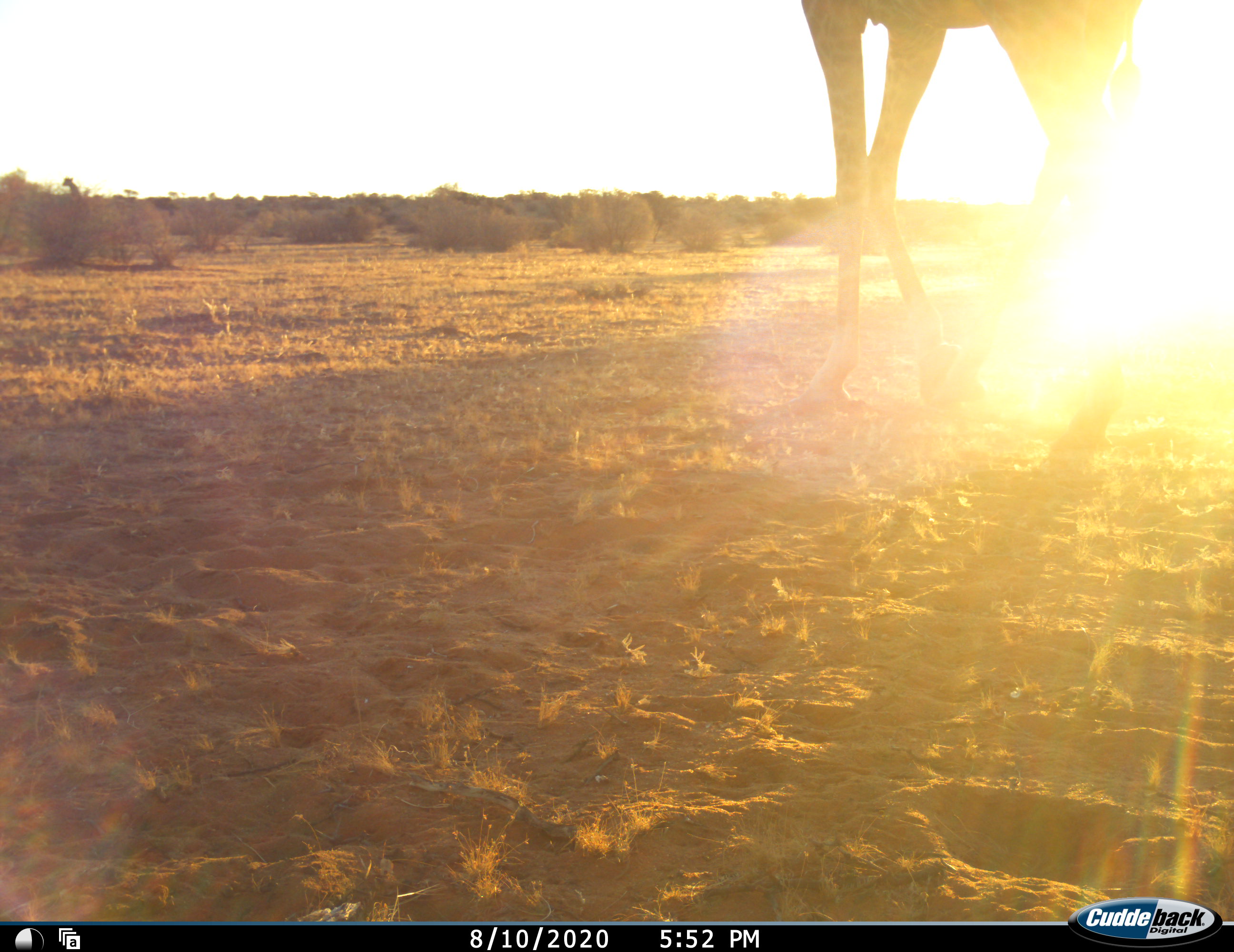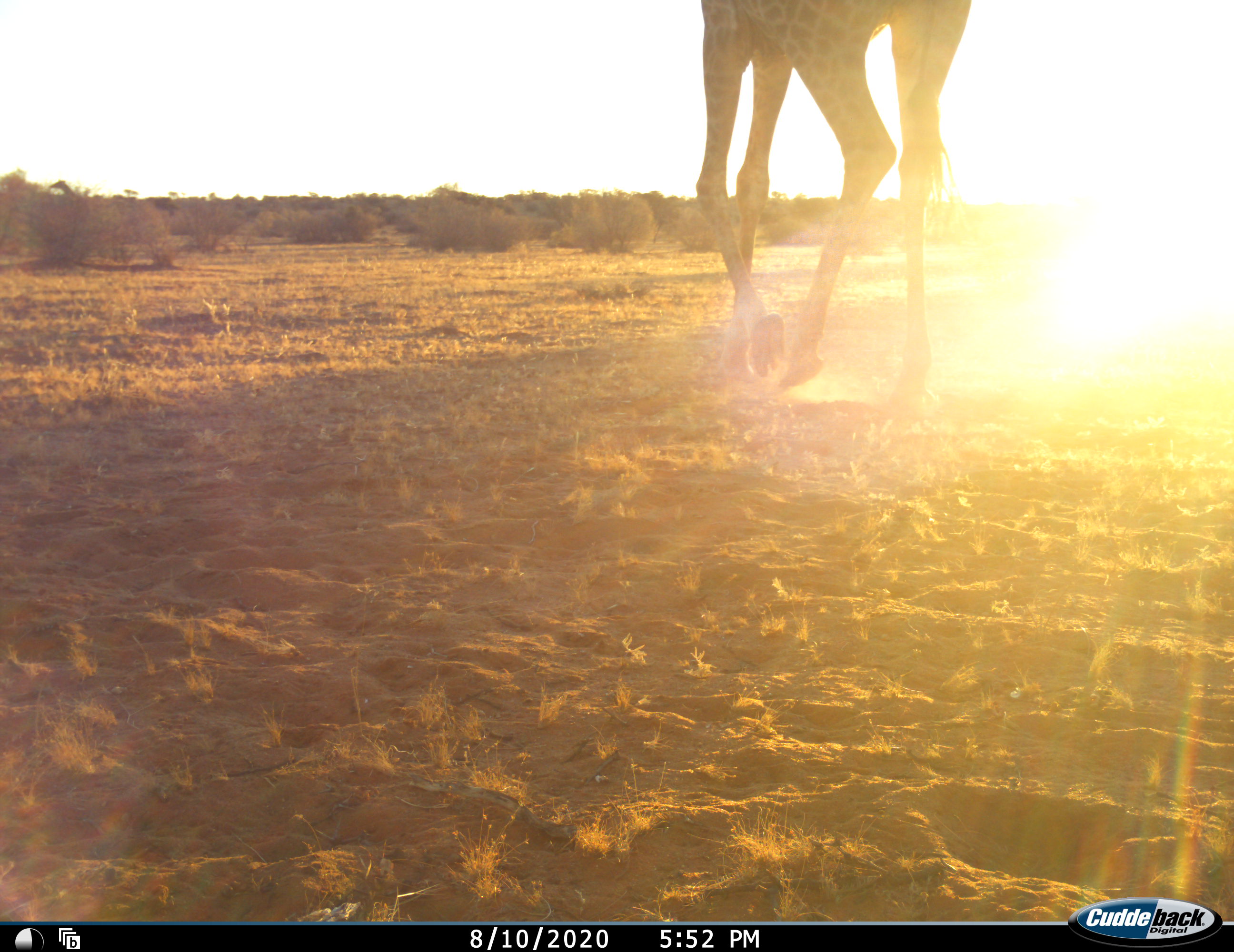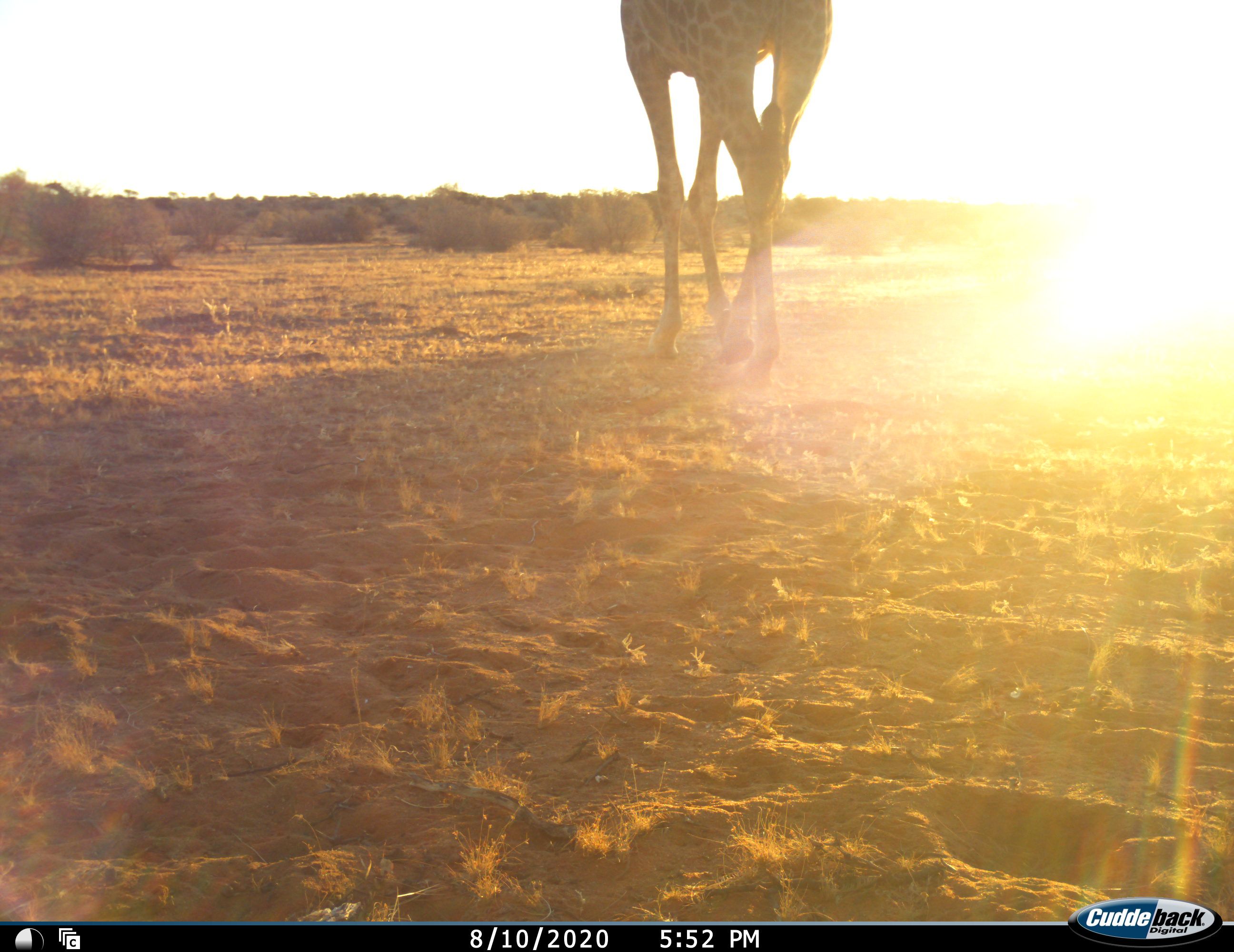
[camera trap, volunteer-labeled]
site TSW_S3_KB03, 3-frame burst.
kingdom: Animalia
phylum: Chordata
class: Mammalia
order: Artiodactyla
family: Giraffidae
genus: Giraffa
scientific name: Giraffa camelopardalis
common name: giraffe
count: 2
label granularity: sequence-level